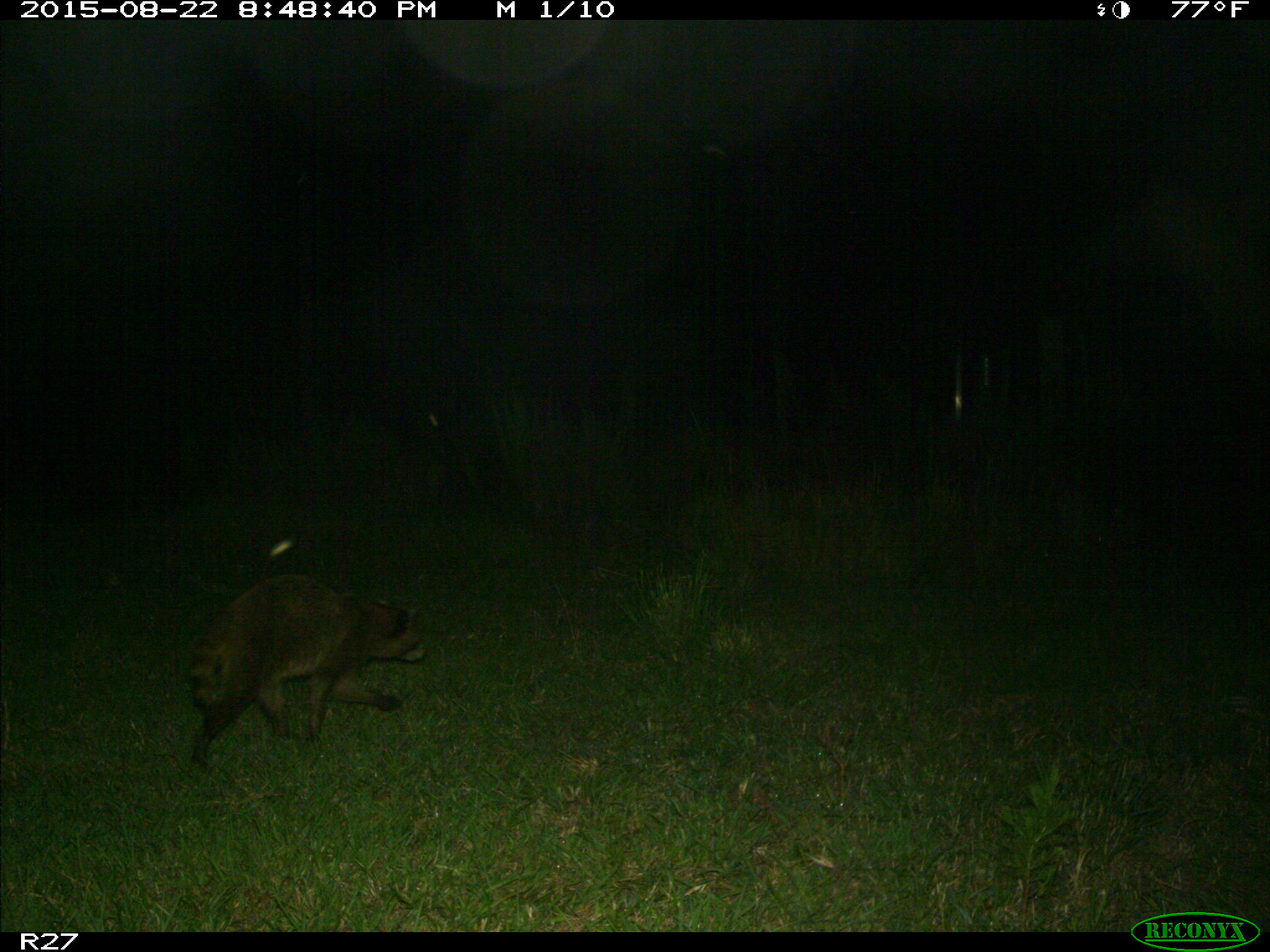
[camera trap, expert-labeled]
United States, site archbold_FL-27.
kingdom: Animalia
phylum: Chordata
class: Mammalia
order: Carnivora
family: Procyonidae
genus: Procyon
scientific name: Procyon lotor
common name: common raccoon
Procyon lotor (common raccoon).